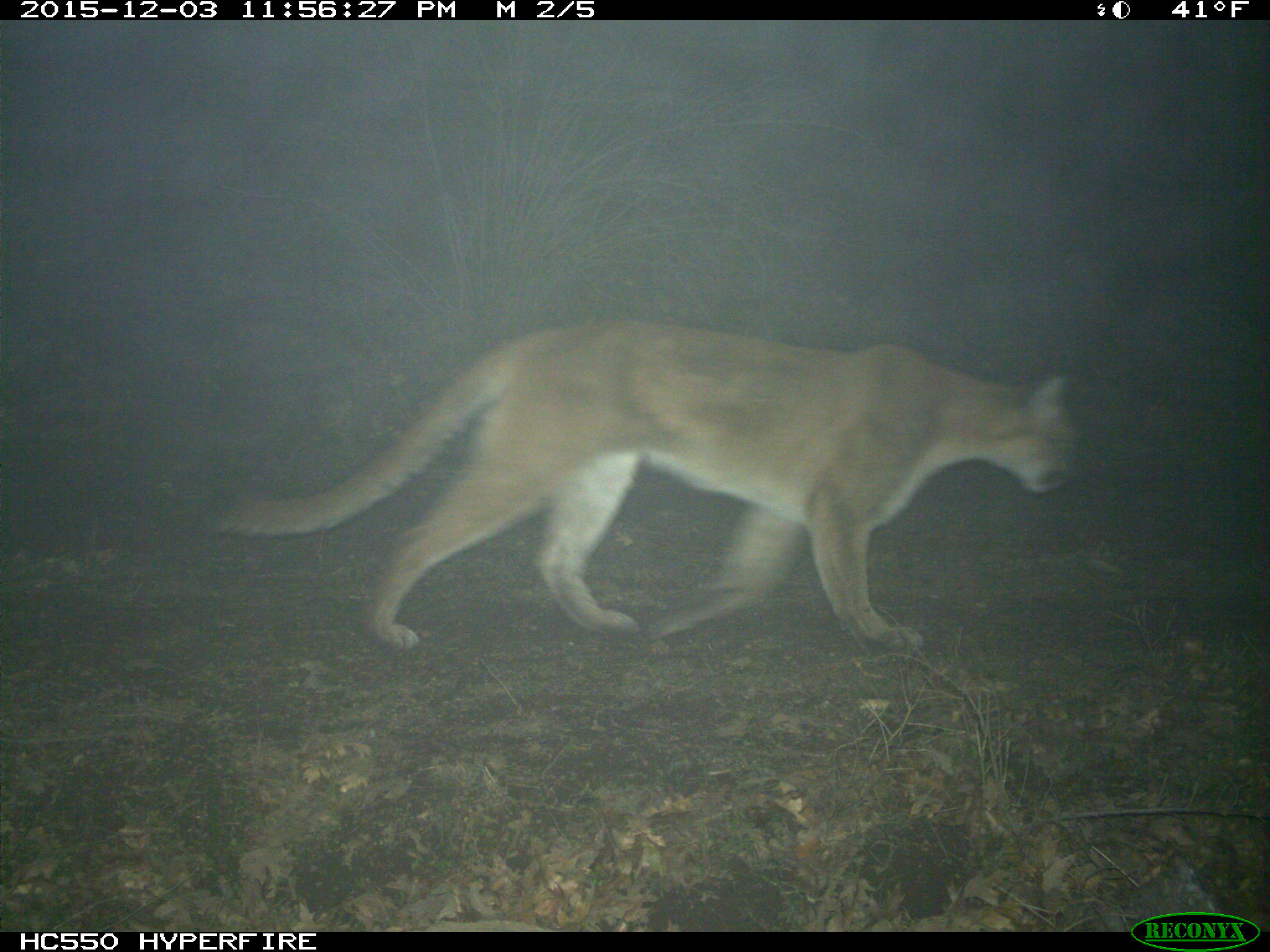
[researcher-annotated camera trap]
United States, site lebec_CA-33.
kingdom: Animalia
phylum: Chordata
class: Mammalia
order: Carnivora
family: Felidae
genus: Puma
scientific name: Puma concolor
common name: mountain lion